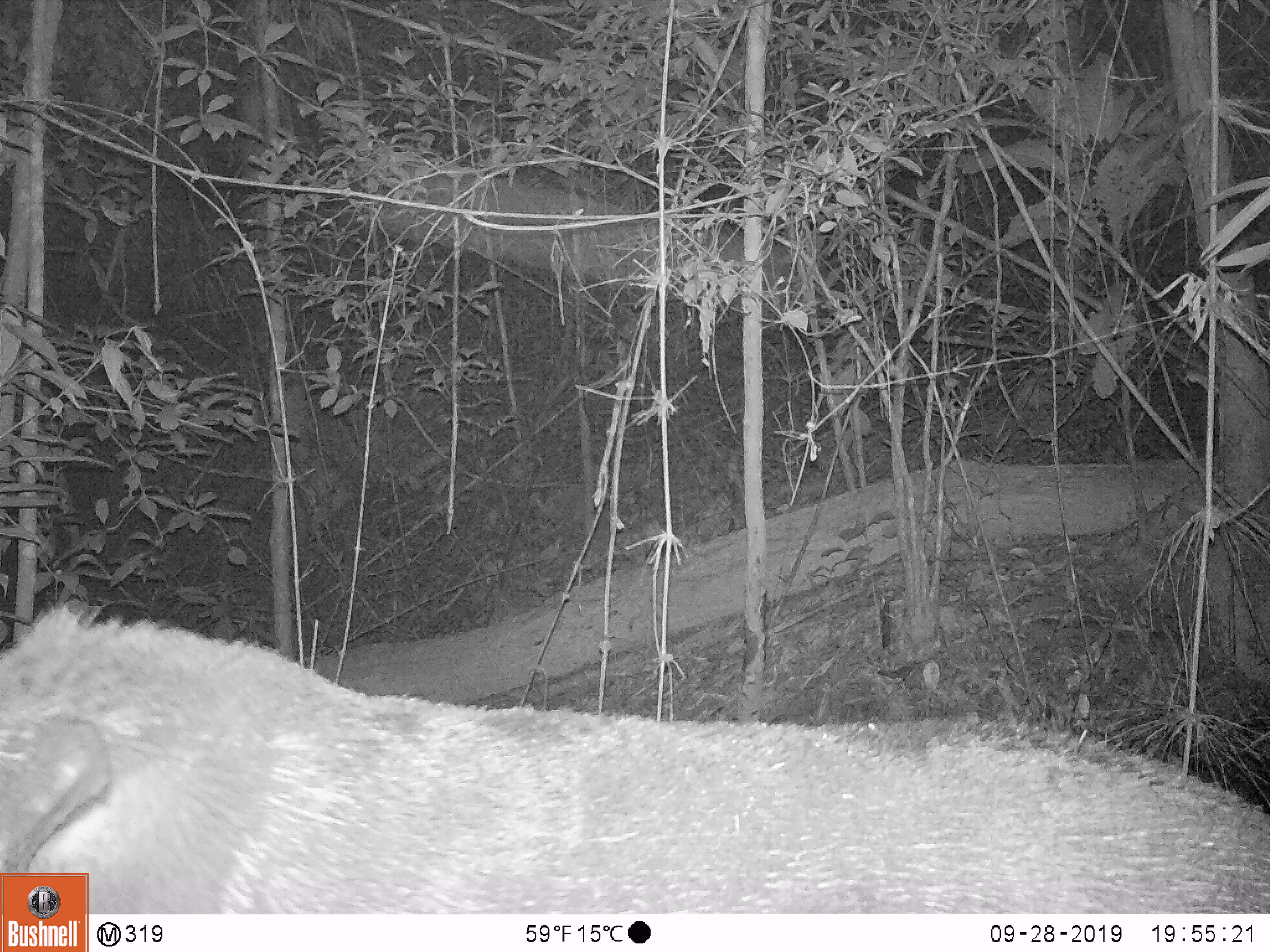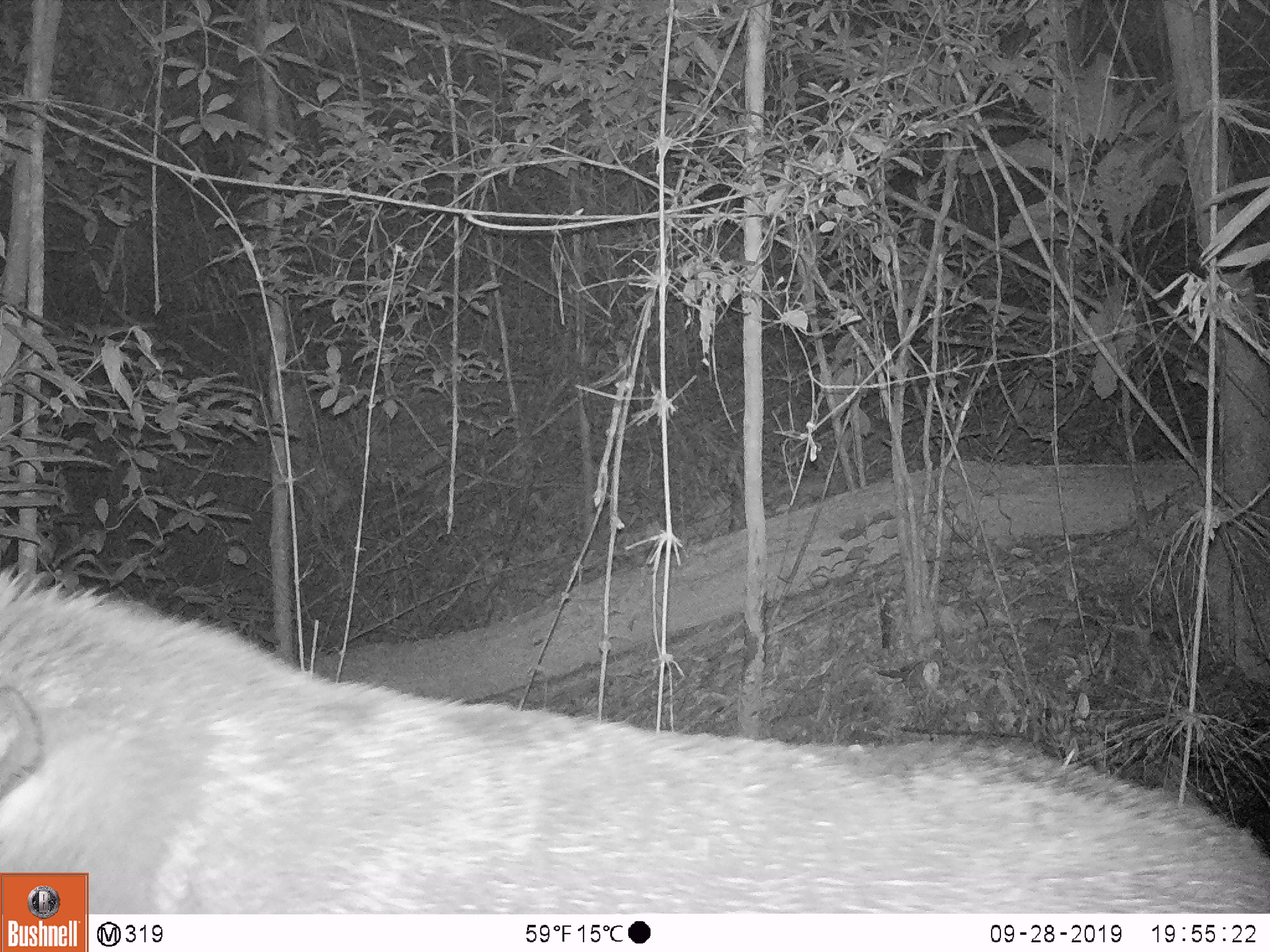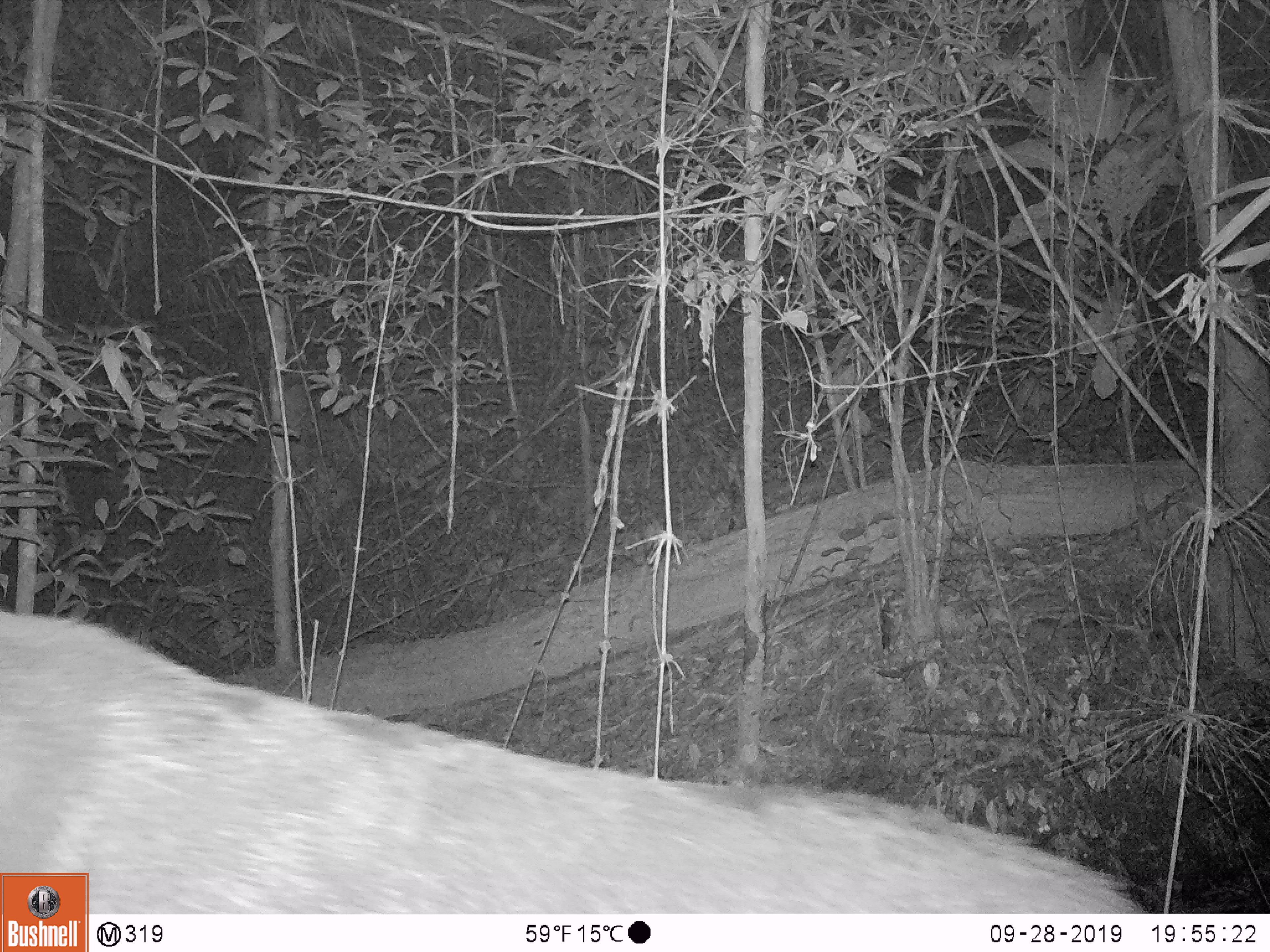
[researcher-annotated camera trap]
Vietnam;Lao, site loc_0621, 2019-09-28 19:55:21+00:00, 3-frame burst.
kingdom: Animalia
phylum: Chordata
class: Mammalia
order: Artiodactyla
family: Suidae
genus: Sus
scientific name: Sus scrofa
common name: eurasian wild pig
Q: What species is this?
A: Eurasian wild pig (Sus scrofa).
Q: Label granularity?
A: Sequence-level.